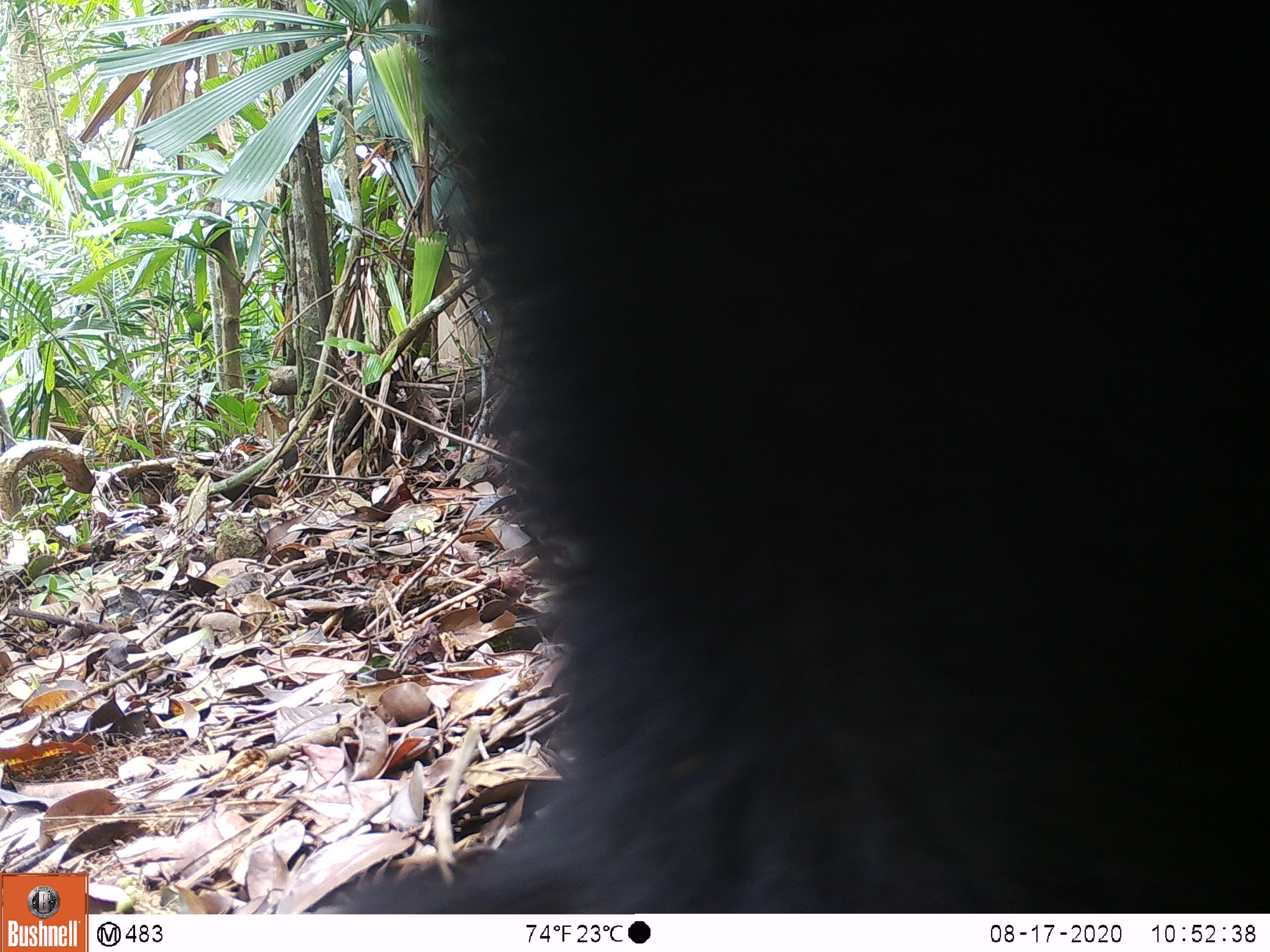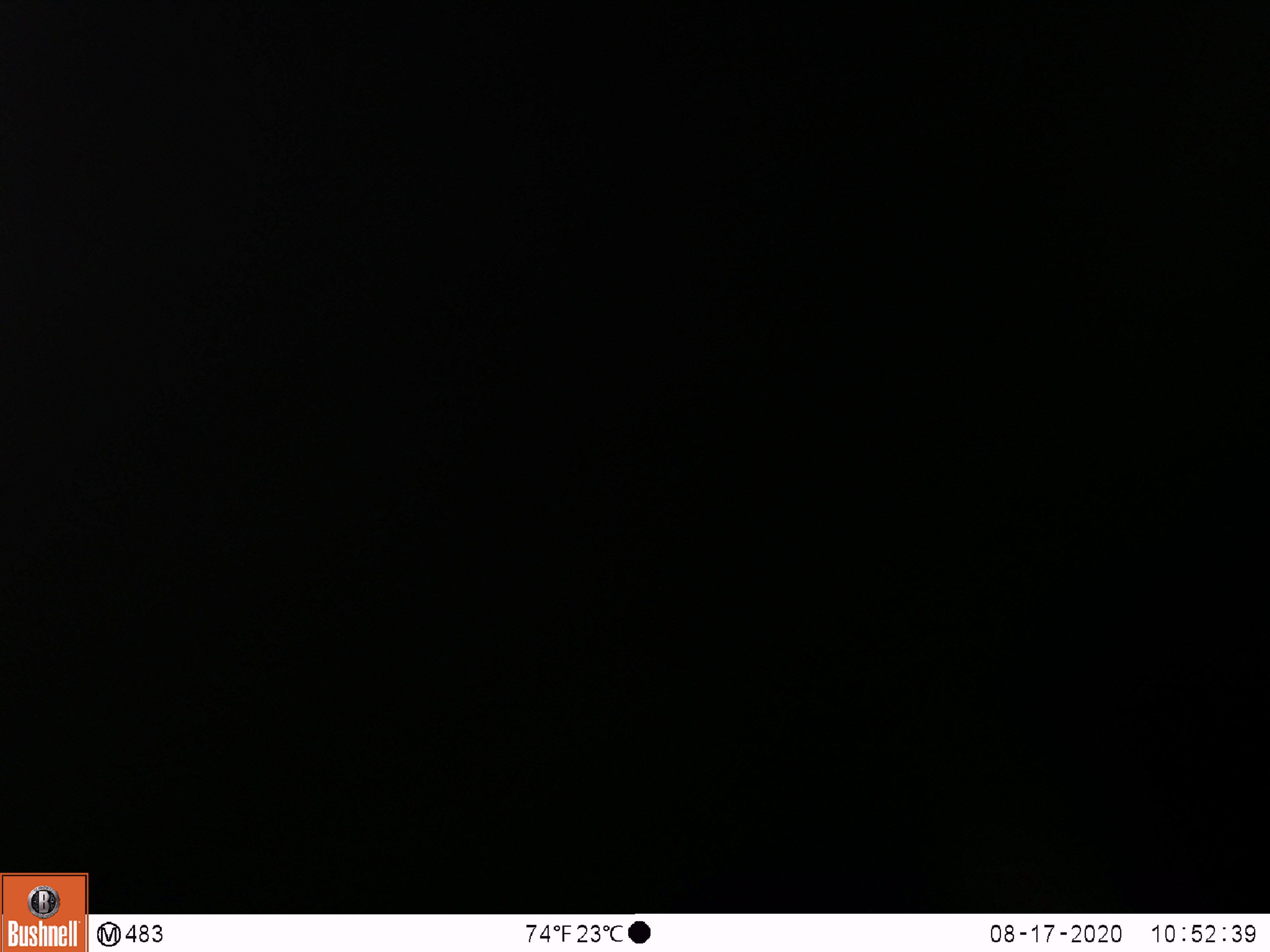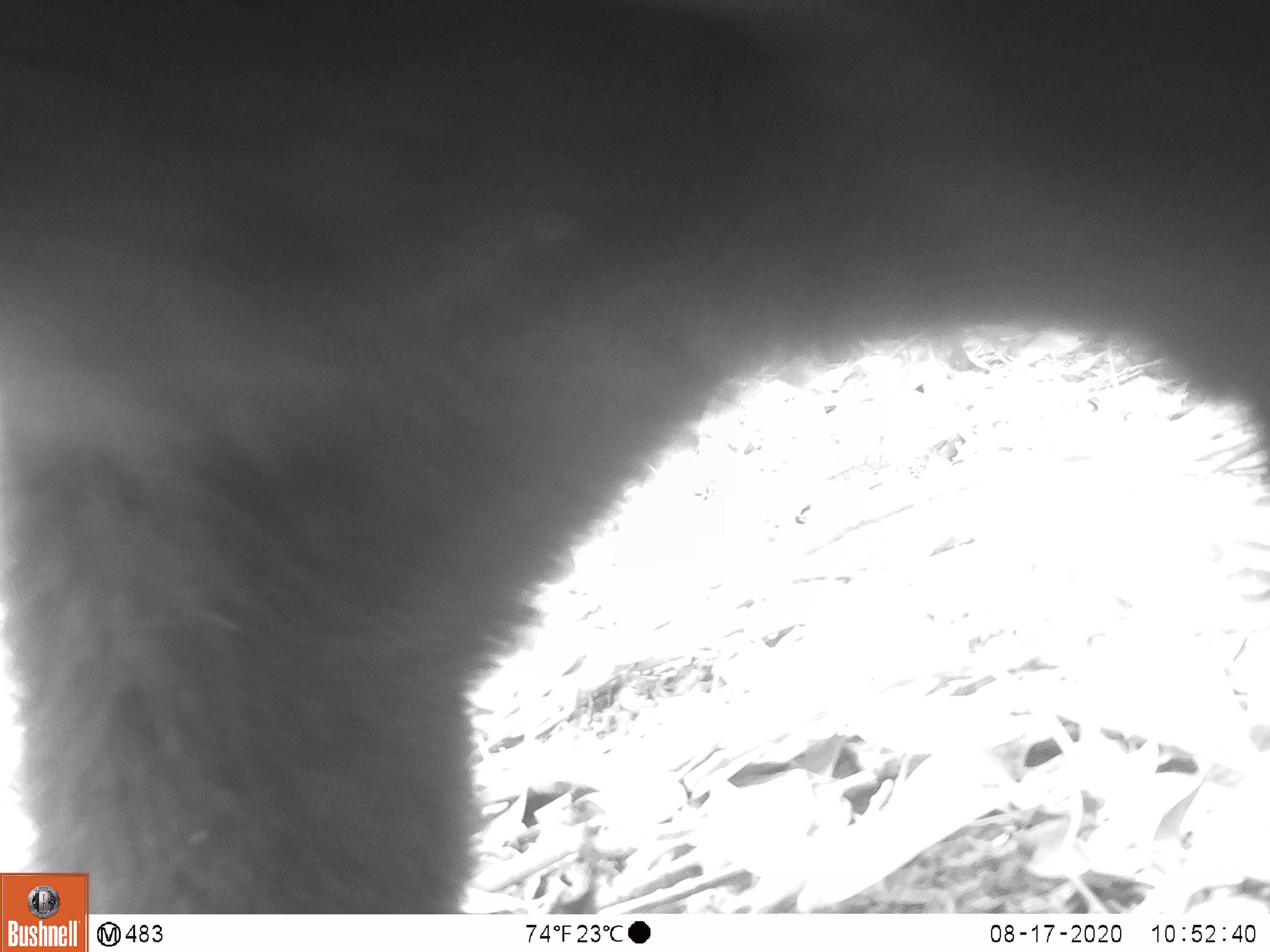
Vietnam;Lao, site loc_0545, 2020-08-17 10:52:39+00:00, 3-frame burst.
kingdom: Animalia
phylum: Chordata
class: Mammalia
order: Carnivora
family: Ursidae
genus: Ursus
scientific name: Ursus thibetanus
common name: asian black bear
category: asiatic black bear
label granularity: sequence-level